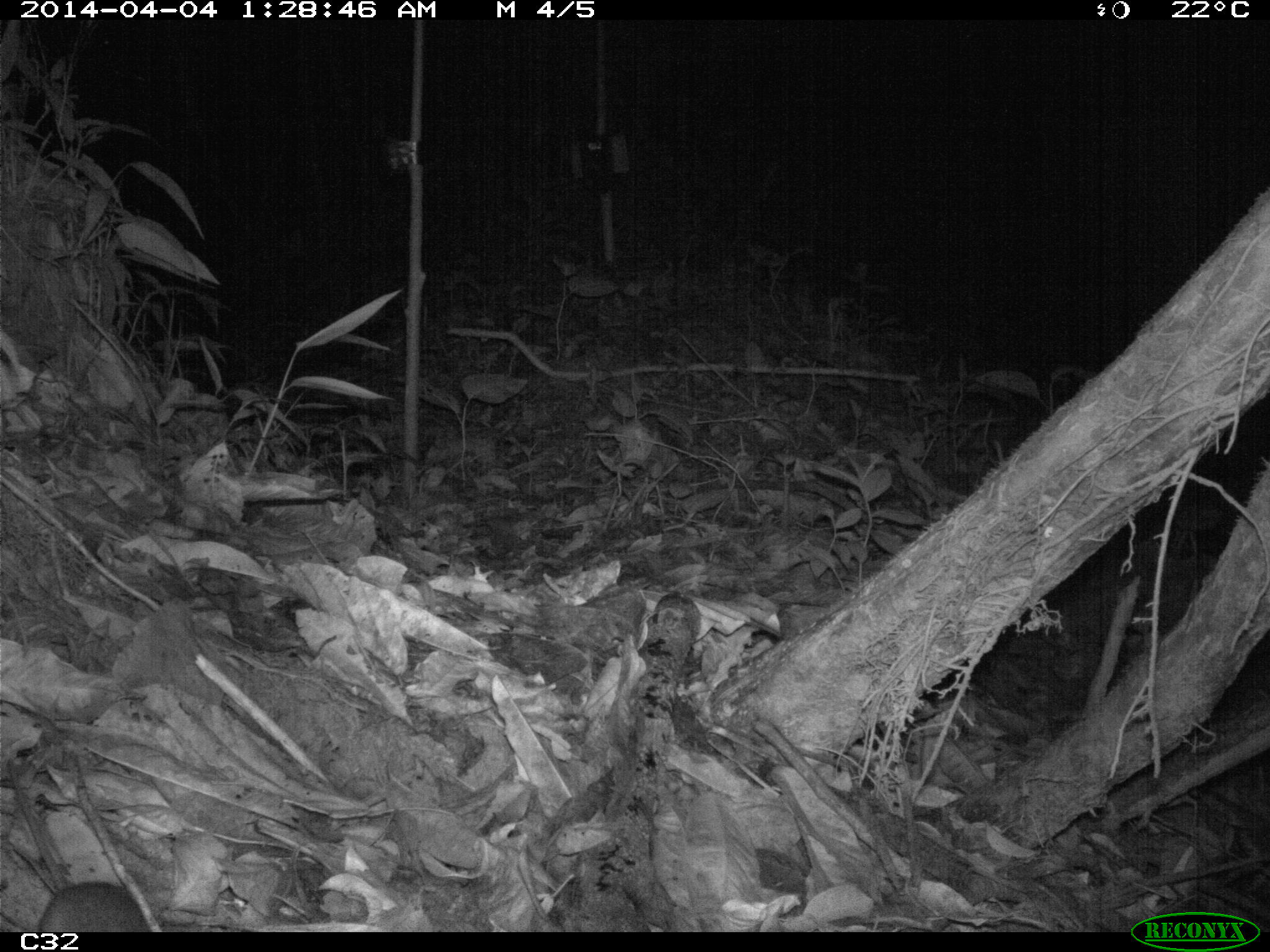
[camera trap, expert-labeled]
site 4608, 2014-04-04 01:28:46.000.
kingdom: Animalia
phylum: Chordata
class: Mammalia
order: Rodentia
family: Muridae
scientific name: Muridae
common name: mice, rats, and gerbils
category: unknown mouse or rat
Unknown mouse or rat (mice, rats, and gerbils) (Muridae), count 1, age adult.